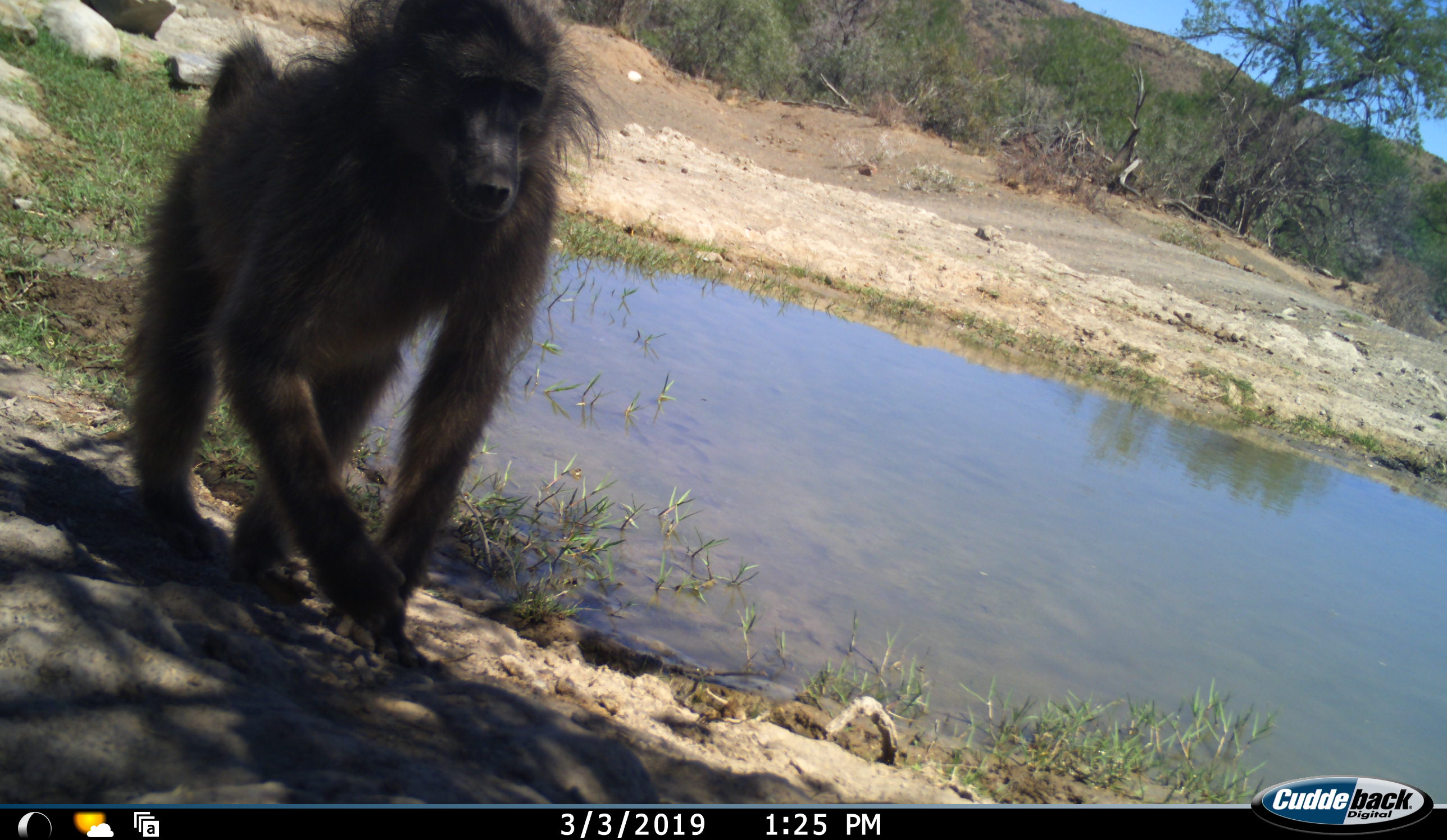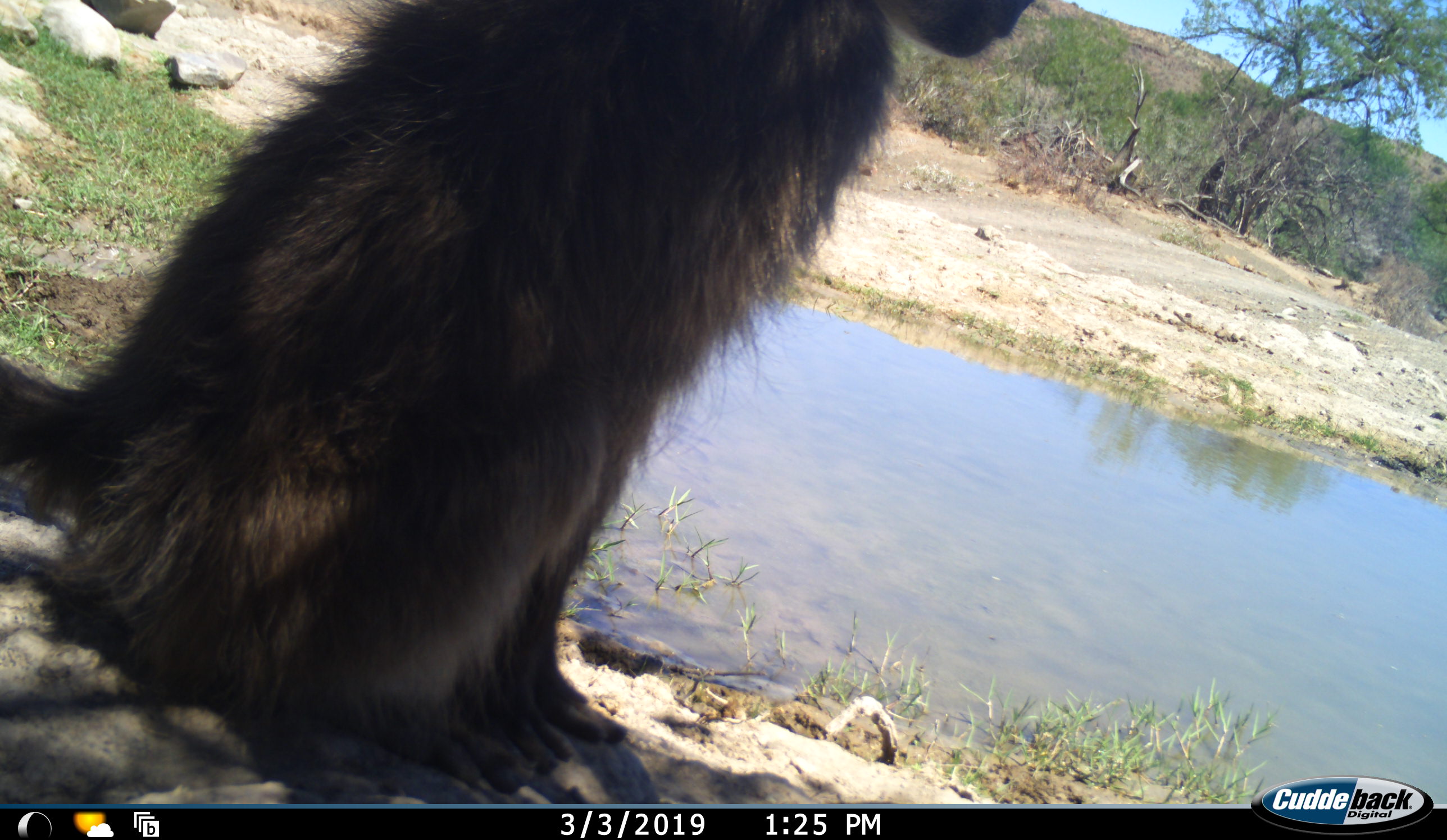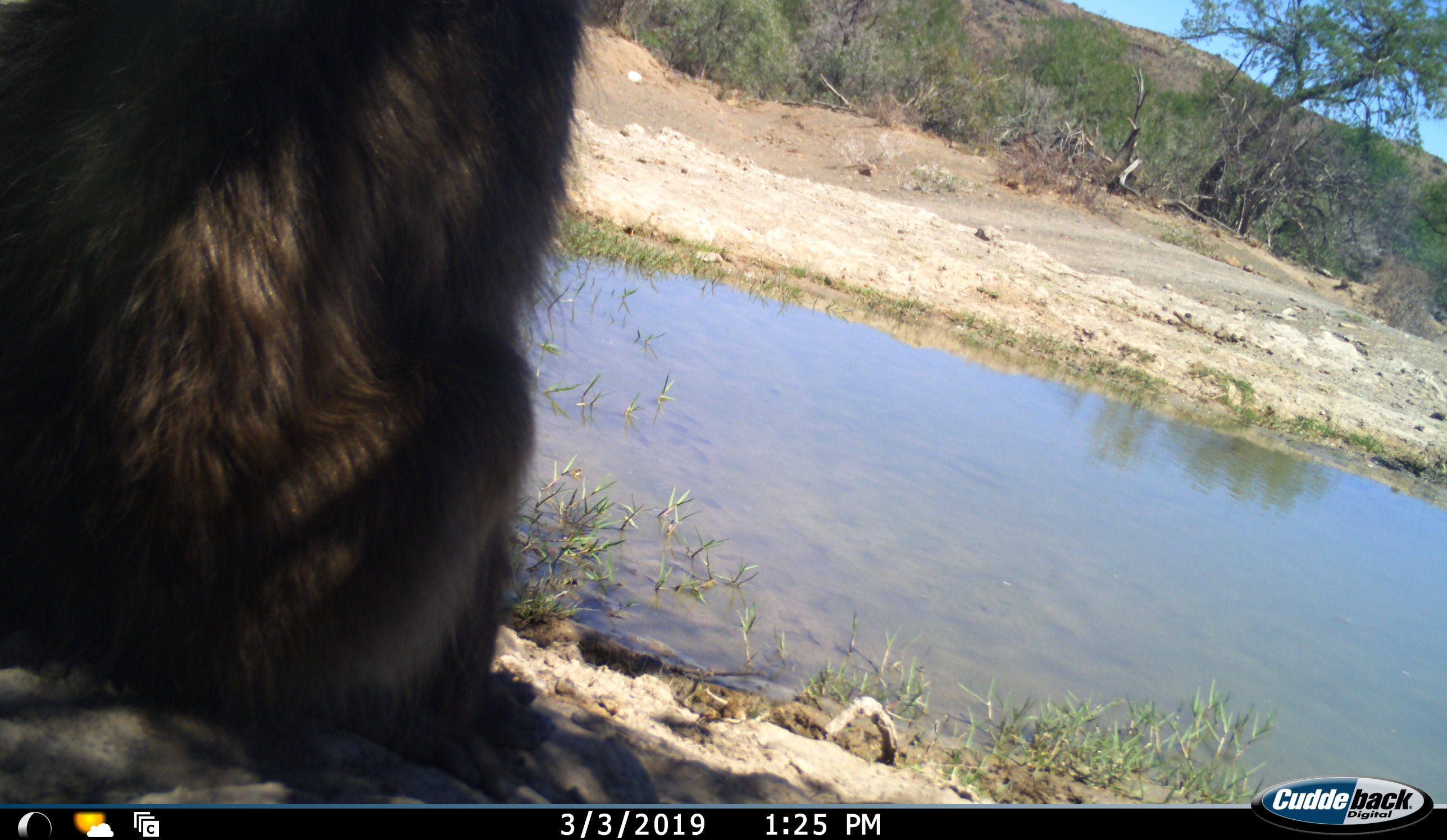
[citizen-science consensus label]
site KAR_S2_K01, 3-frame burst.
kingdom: Animalia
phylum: Chordata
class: Mammalia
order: Primates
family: Cercopithecidae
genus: Papio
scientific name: Papio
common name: baboon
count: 1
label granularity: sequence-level